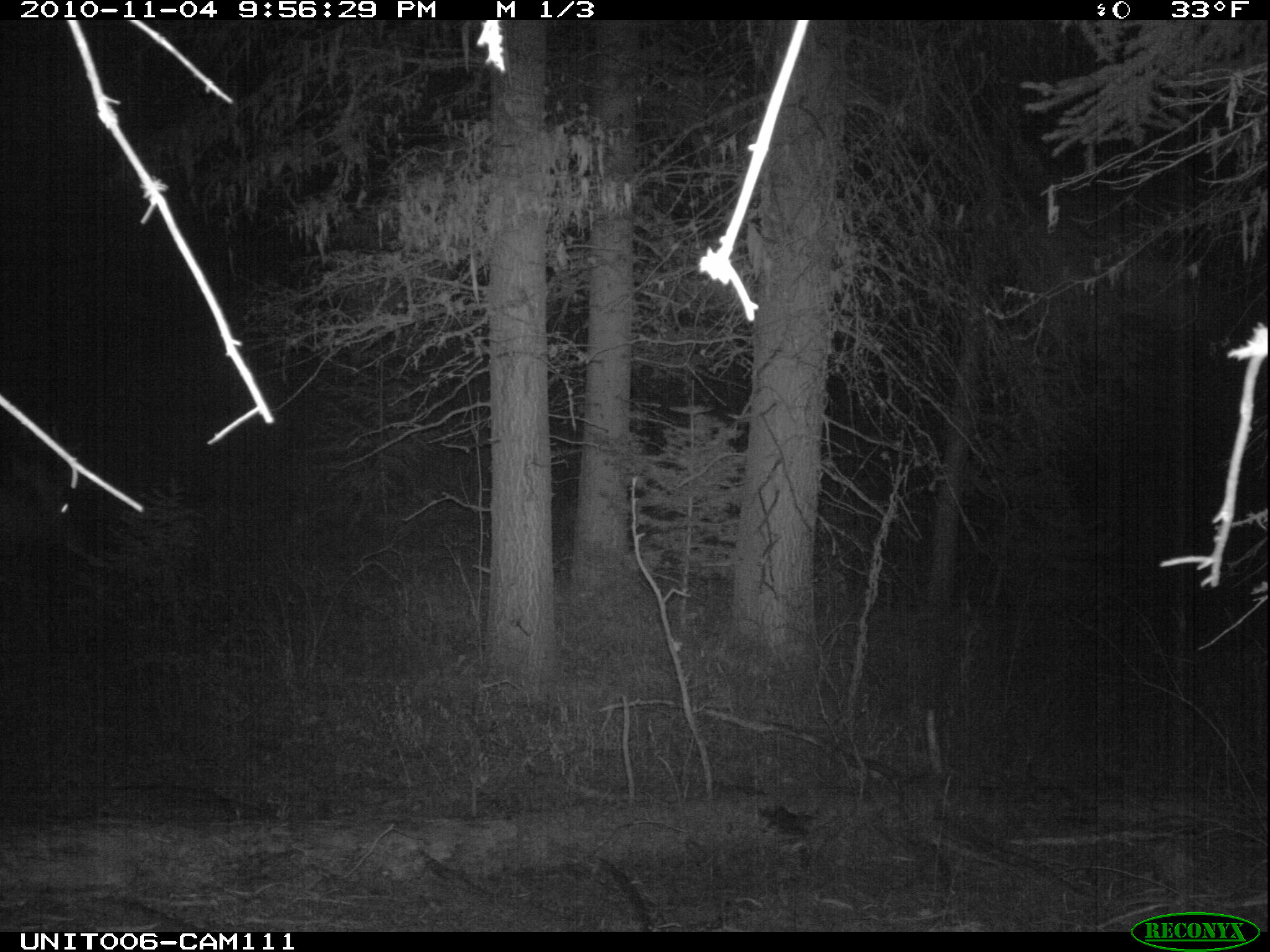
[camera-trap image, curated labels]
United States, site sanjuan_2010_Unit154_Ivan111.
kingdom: Animalia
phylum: Chordata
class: Mammalia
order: Artiodactyla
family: Cervidae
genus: Cervus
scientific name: Cervus elaphus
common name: red deer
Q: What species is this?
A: Cervus elaphus (red deer).